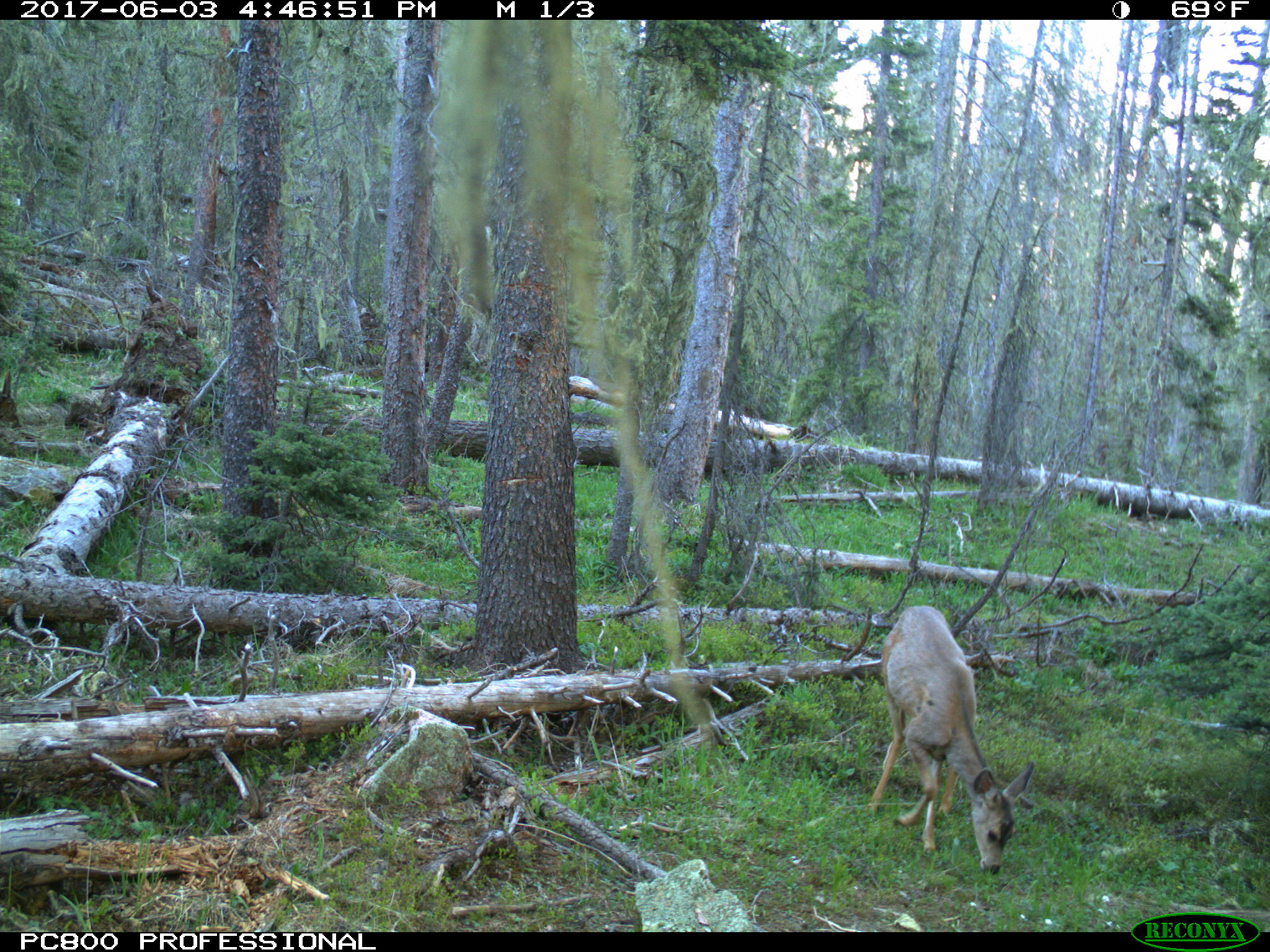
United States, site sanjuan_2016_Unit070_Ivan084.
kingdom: Animalia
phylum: Chordata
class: Mammalia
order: Artiodactyla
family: Cervidae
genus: Odocoileus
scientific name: Odocoileus hemionus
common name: mule deer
Odocoileus hemionus (mule deer).